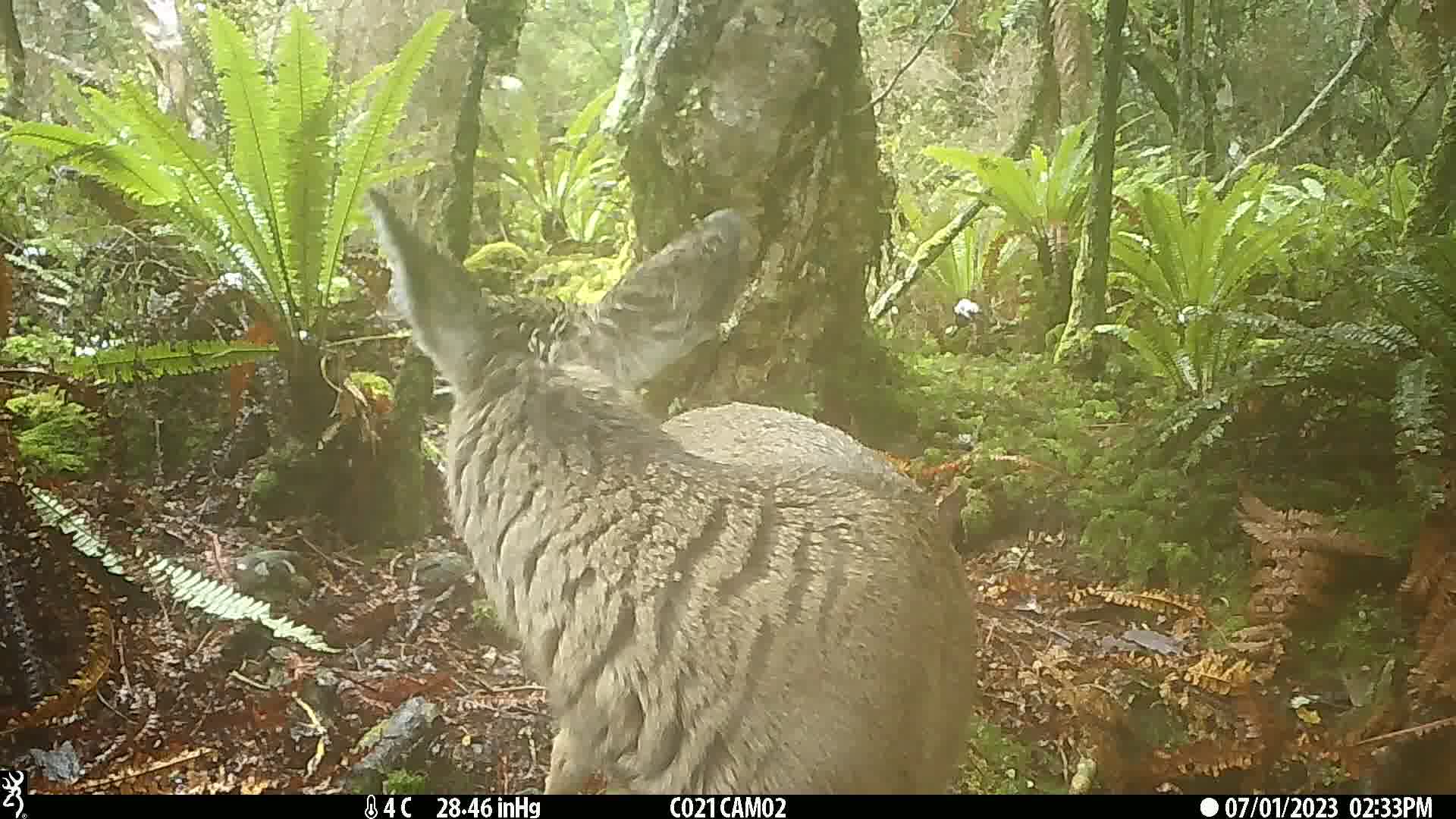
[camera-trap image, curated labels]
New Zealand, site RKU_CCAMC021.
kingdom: Animalia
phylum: Chordata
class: Mammalia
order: Artiodactyla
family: Cervidae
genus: Odocoileus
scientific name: Odocoileus virginianus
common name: white-tailed deer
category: white tailed deer